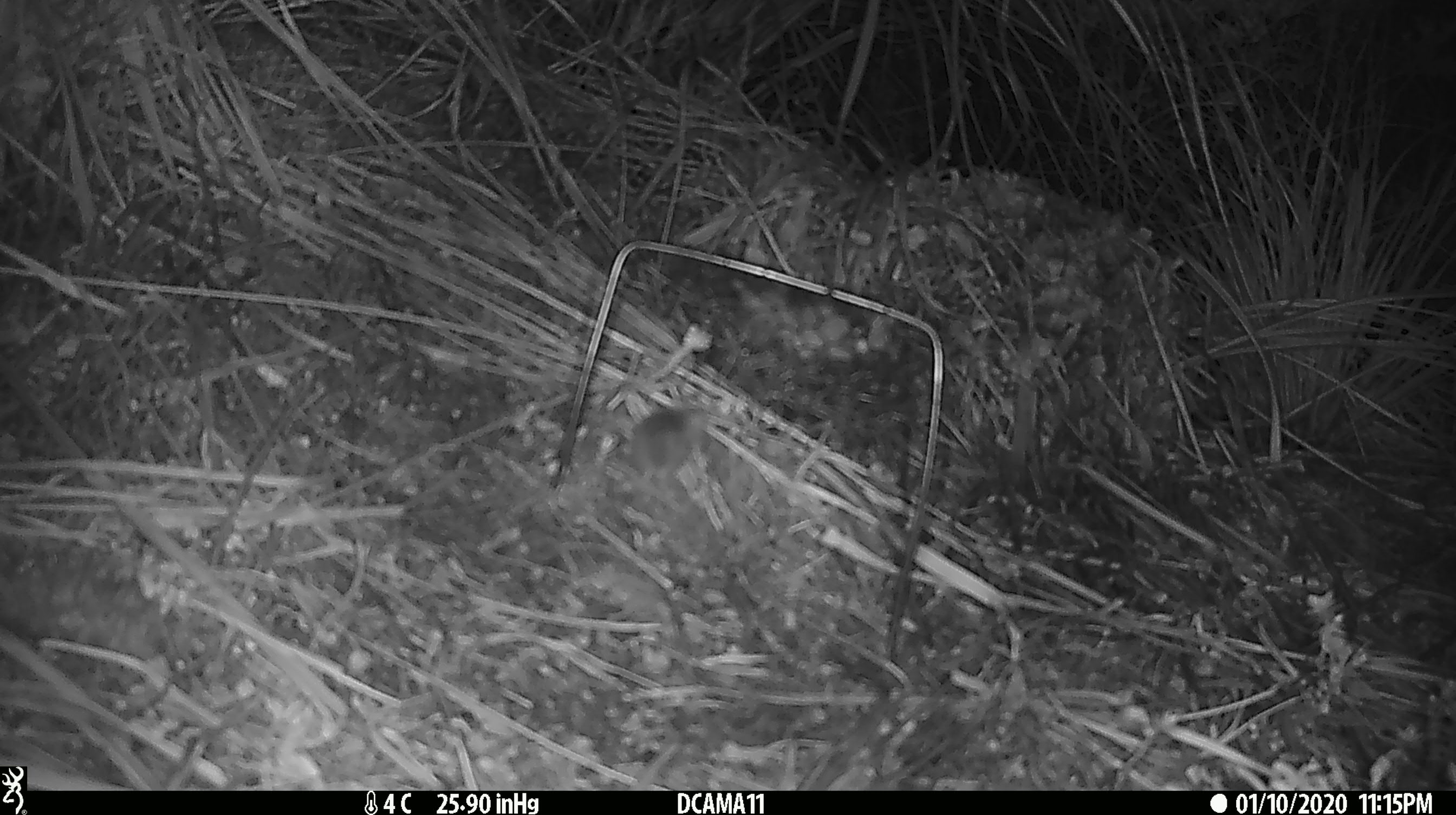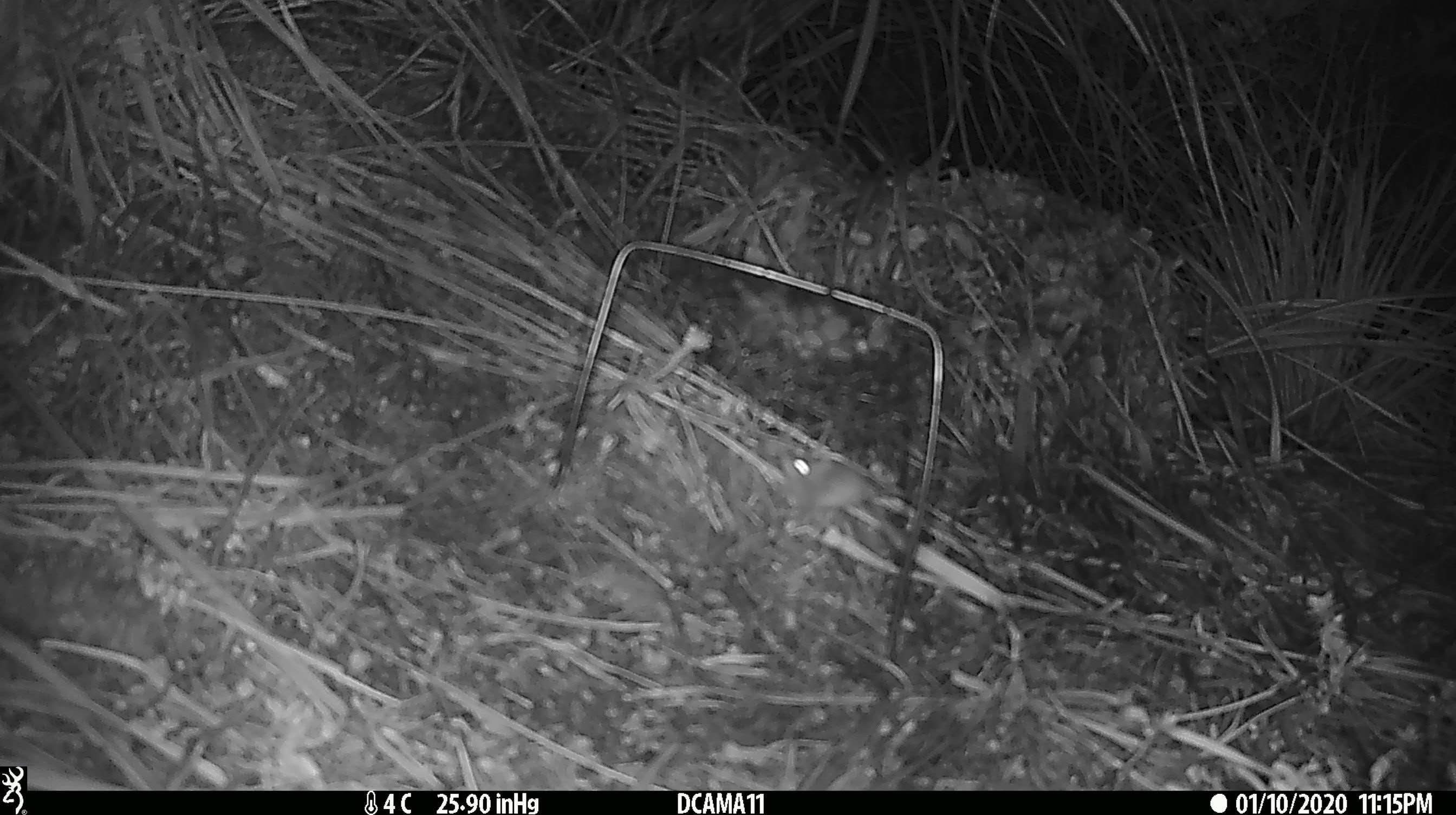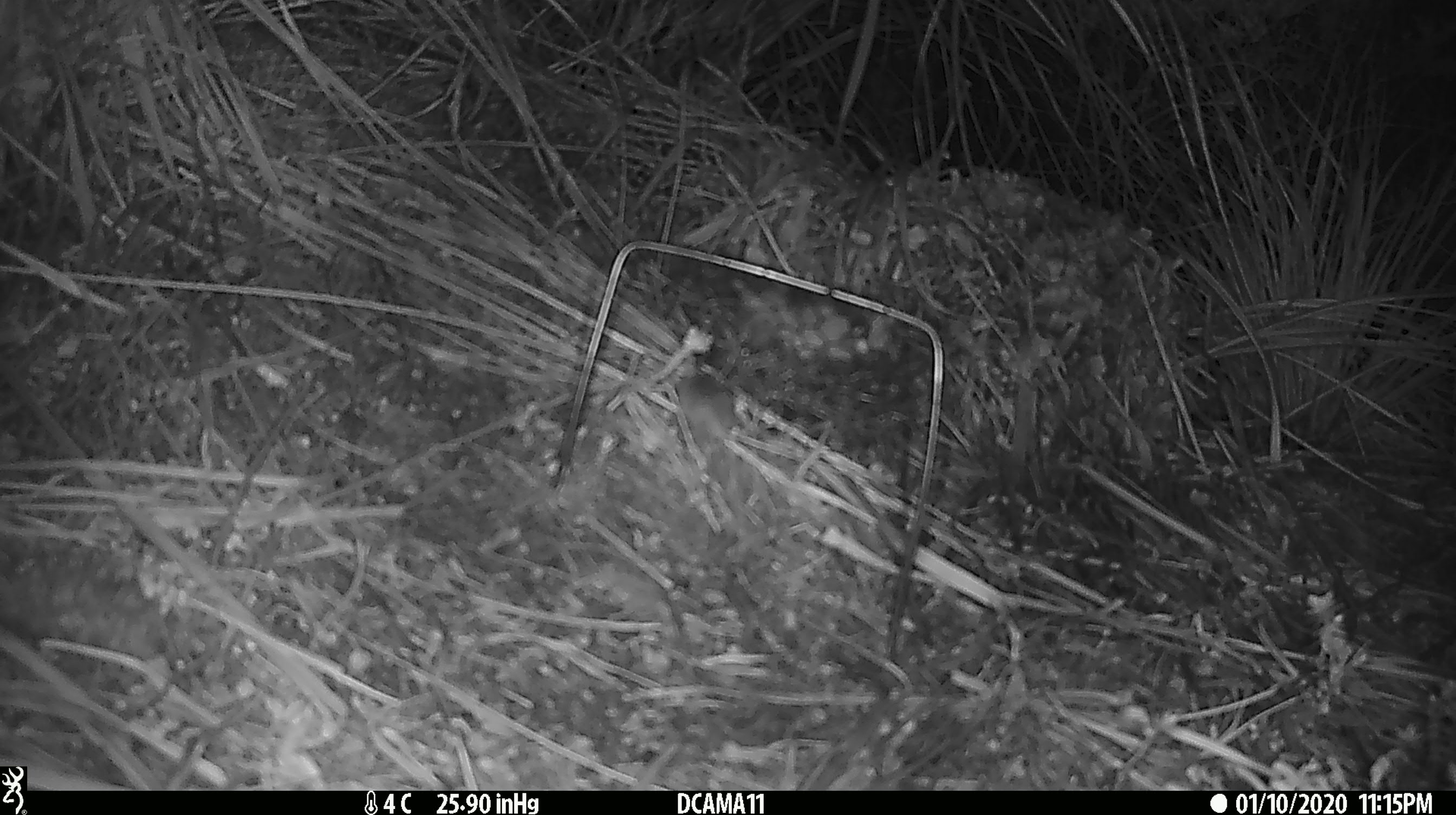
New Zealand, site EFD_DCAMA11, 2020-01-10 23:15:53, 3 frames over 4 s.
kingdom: Animalia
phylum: Chordata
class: Mammalia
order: Rodentia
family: Muridae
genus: Mus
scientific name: Mus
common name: mouse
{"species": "mouse (Mus)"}